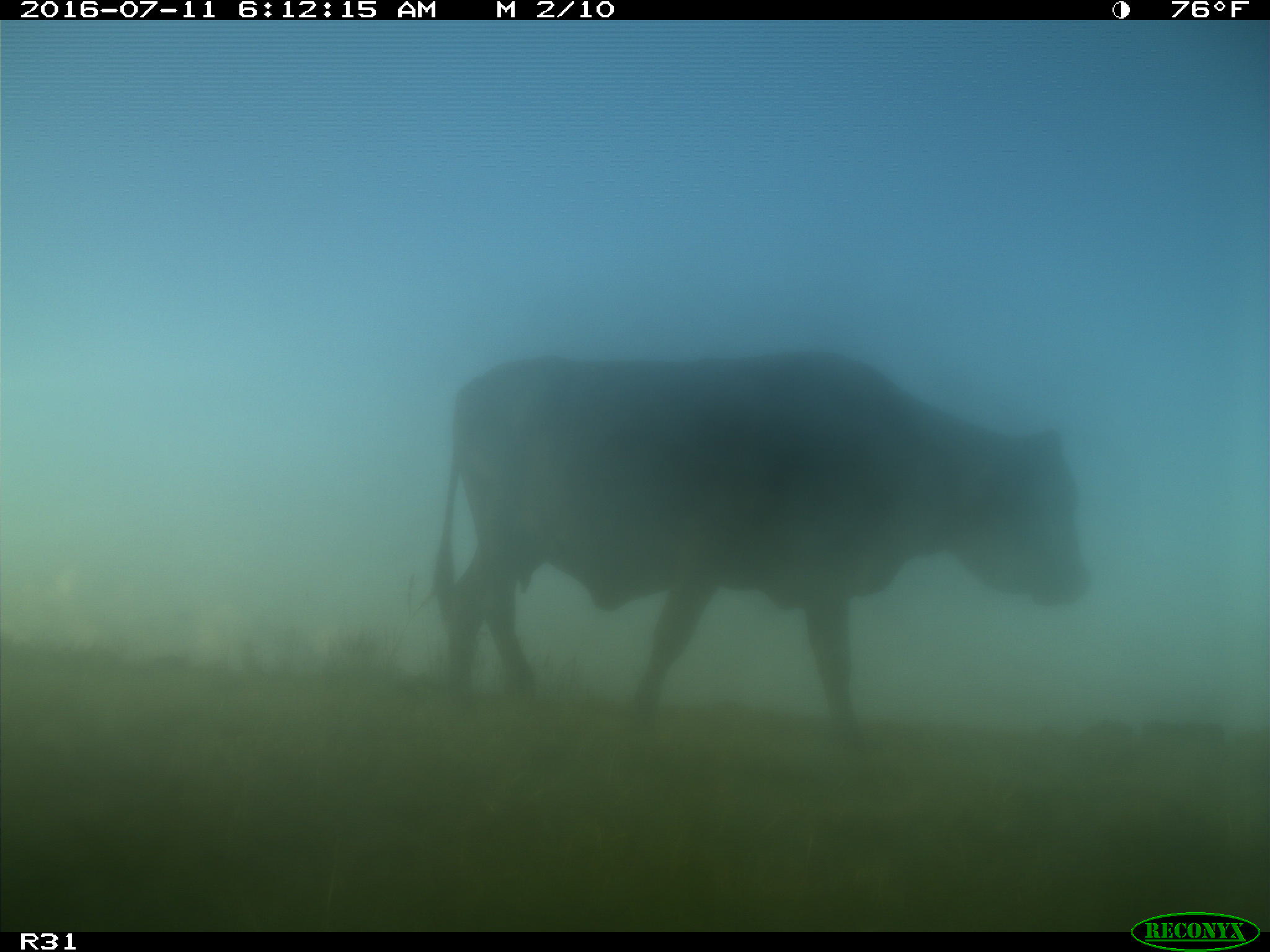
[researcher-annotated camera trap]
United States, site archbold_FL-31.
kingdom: Animalia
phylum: Chordata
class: Mammalia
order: Artiodactyla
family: Bovidae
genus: Bos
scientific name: Bos taurus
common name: domestic cow